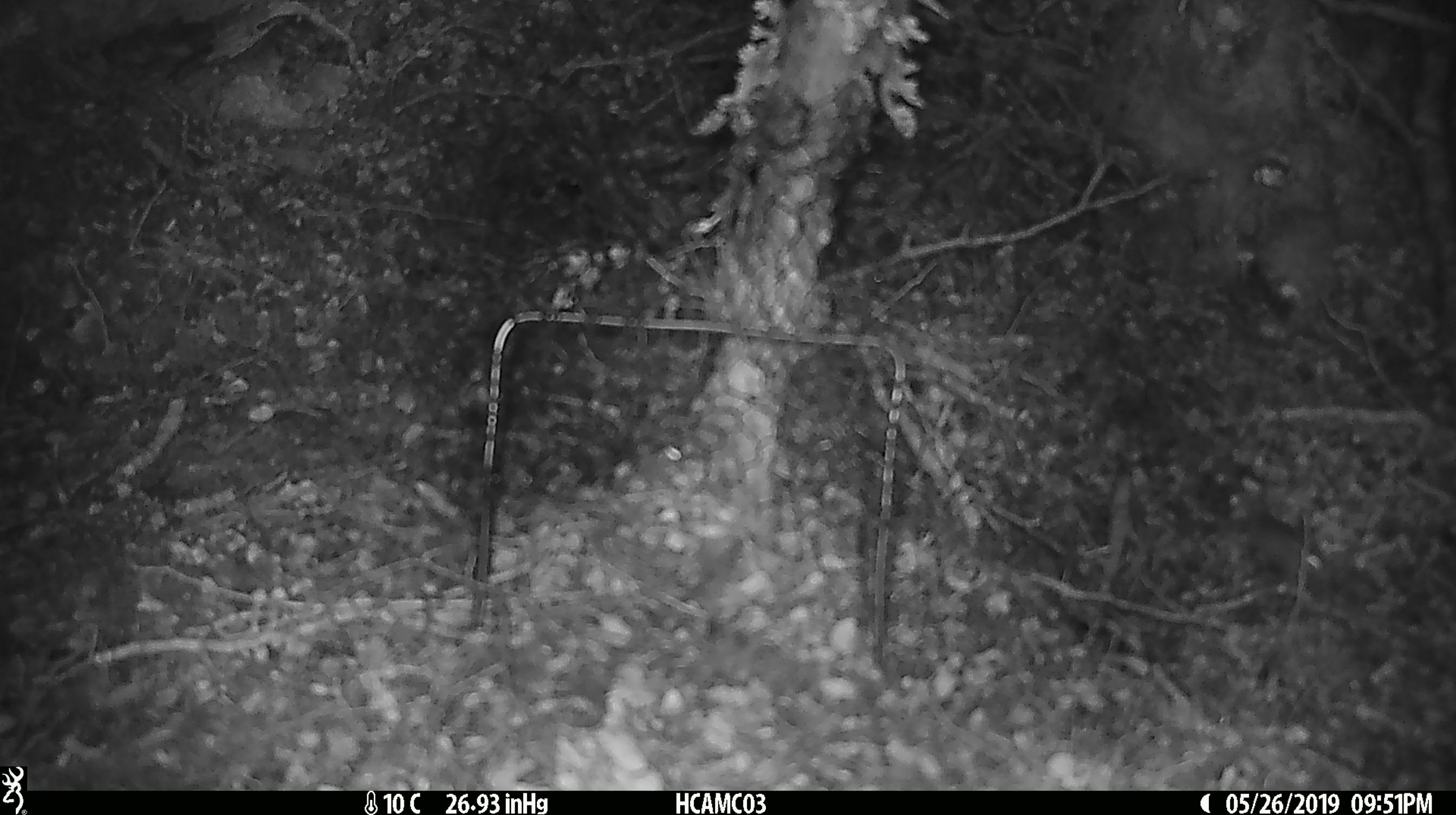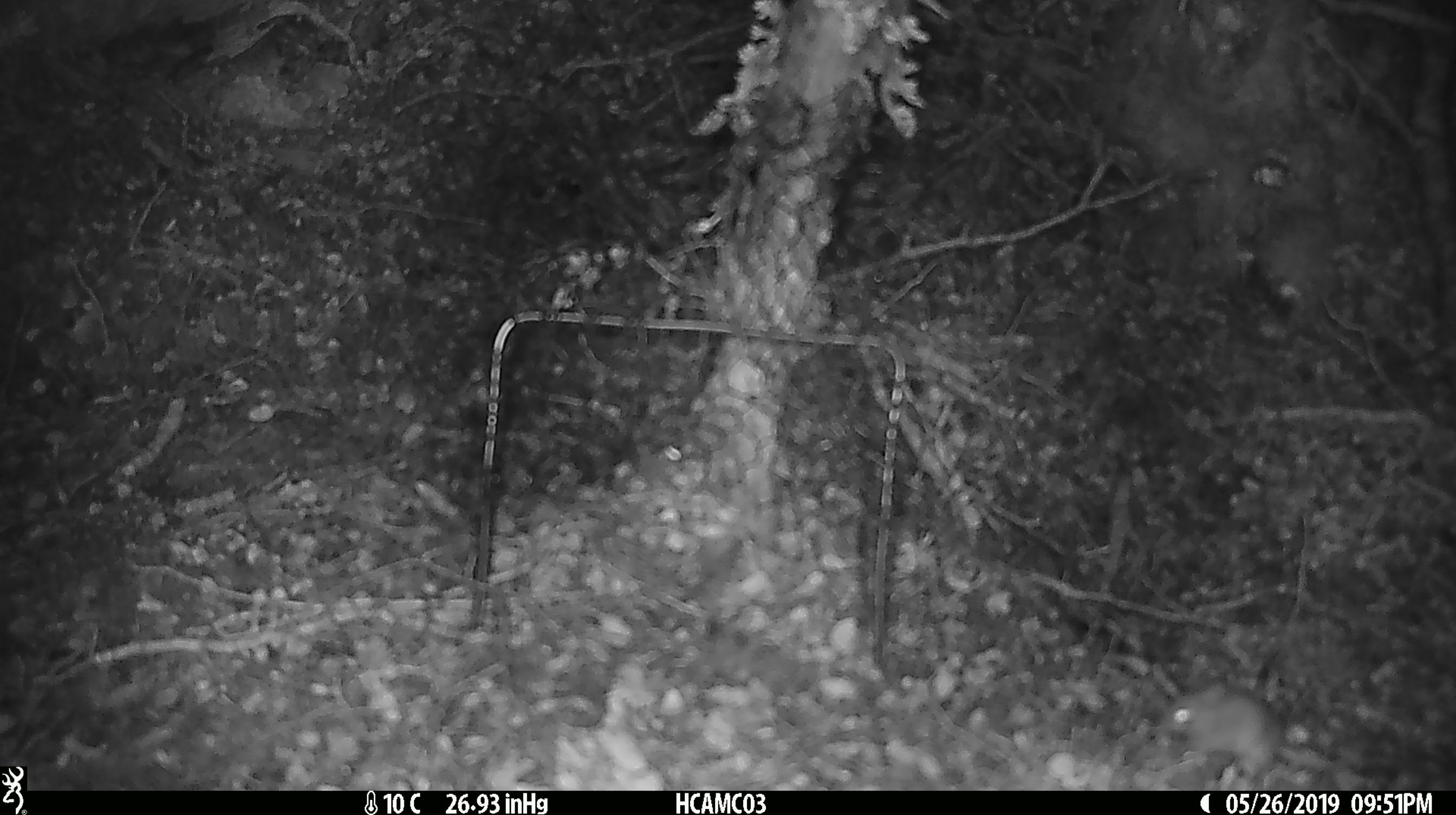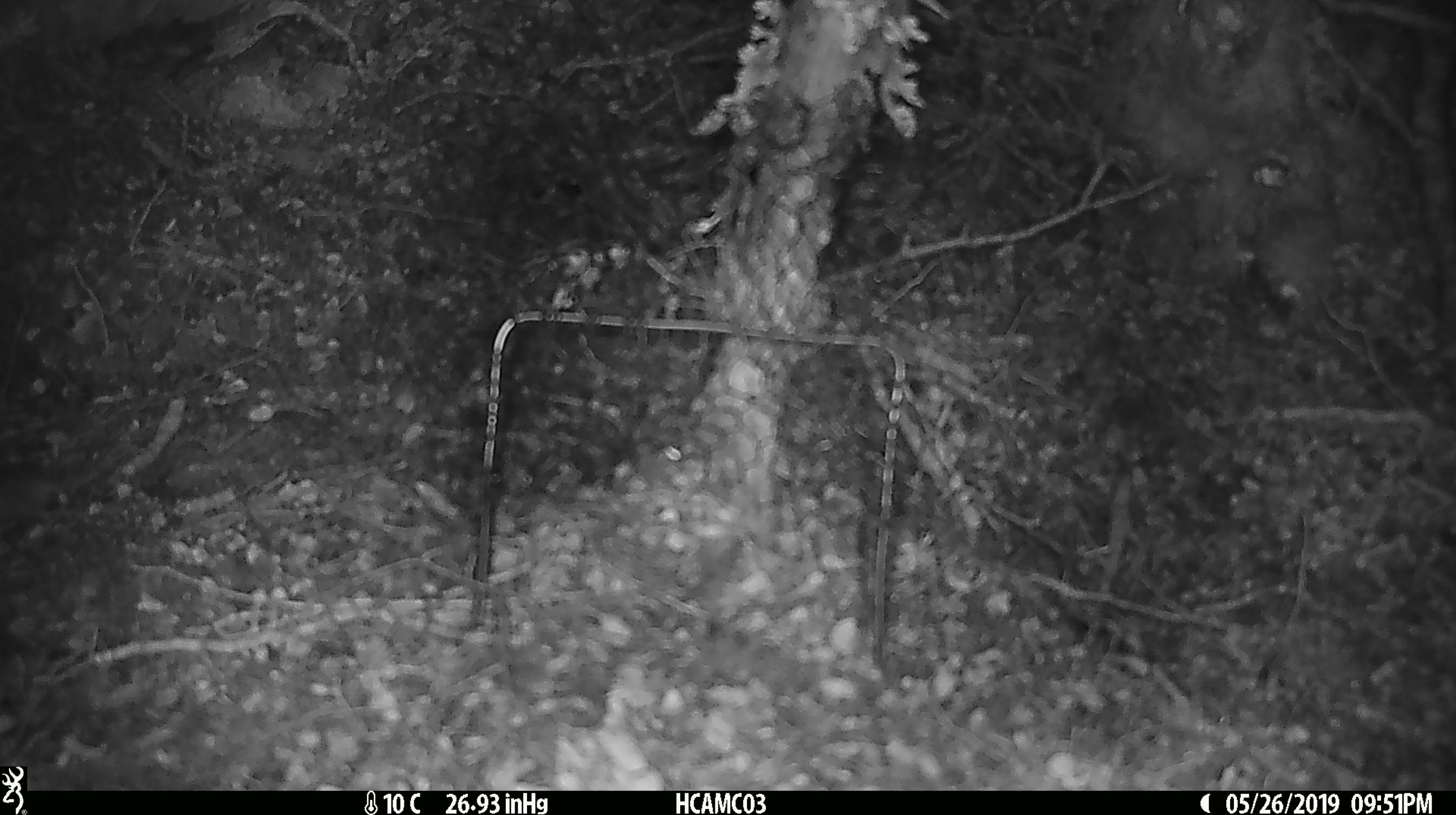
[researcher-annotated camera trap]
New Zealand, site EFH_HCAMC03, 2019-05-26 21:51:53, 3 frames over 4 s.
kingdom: Animalia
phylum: Chordata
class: Mammalia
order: Rodentia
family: Muridae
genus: Mus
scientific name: Mus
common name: mouse